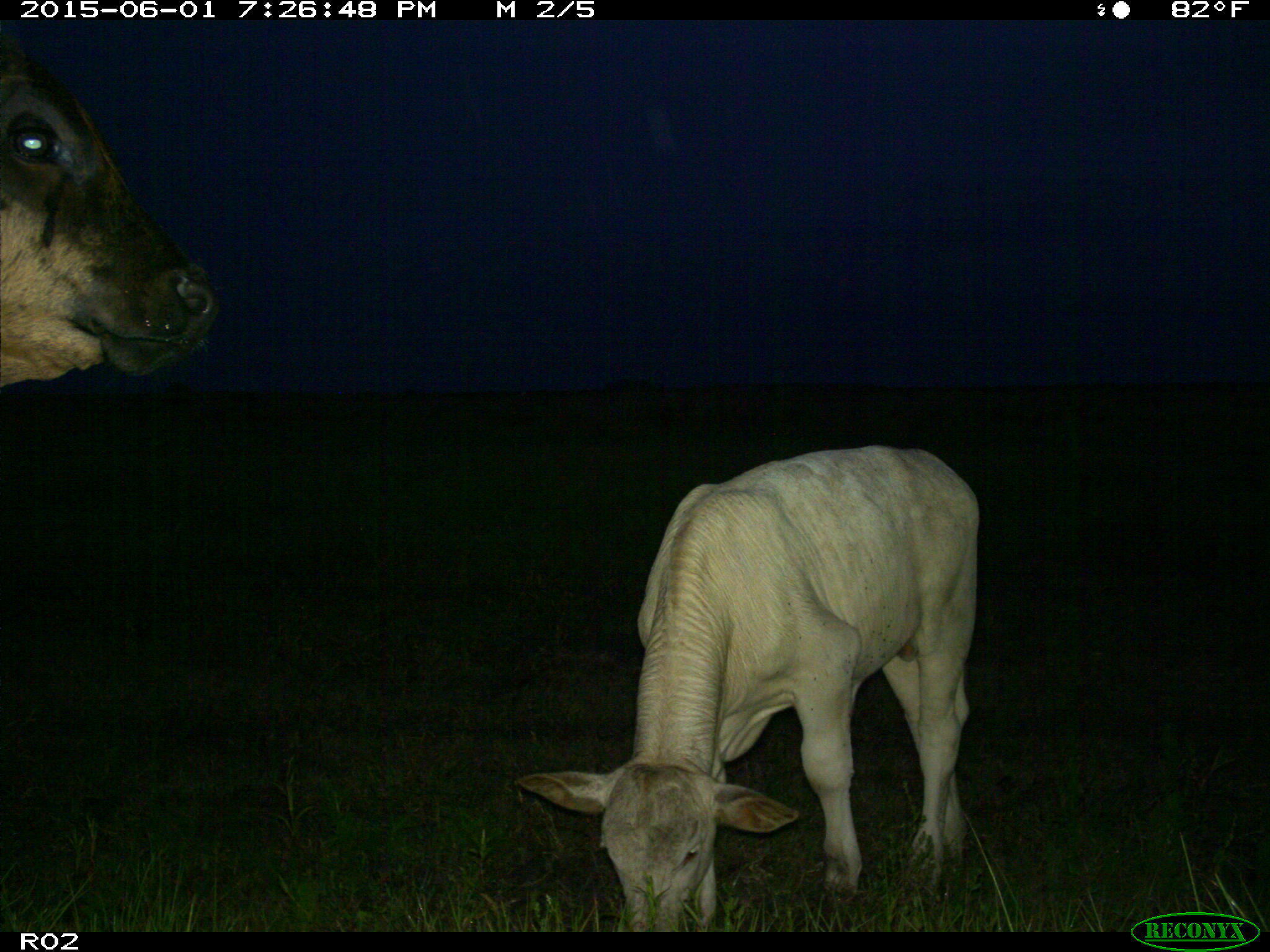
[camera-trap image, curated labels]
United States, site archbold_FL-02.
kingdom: Animalia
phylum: Chordata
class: Mammalia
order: Artiodactyla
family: Bovidae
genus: Bos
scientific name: Bos taurus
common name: domestic cow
Bos taurus (domestic cow).